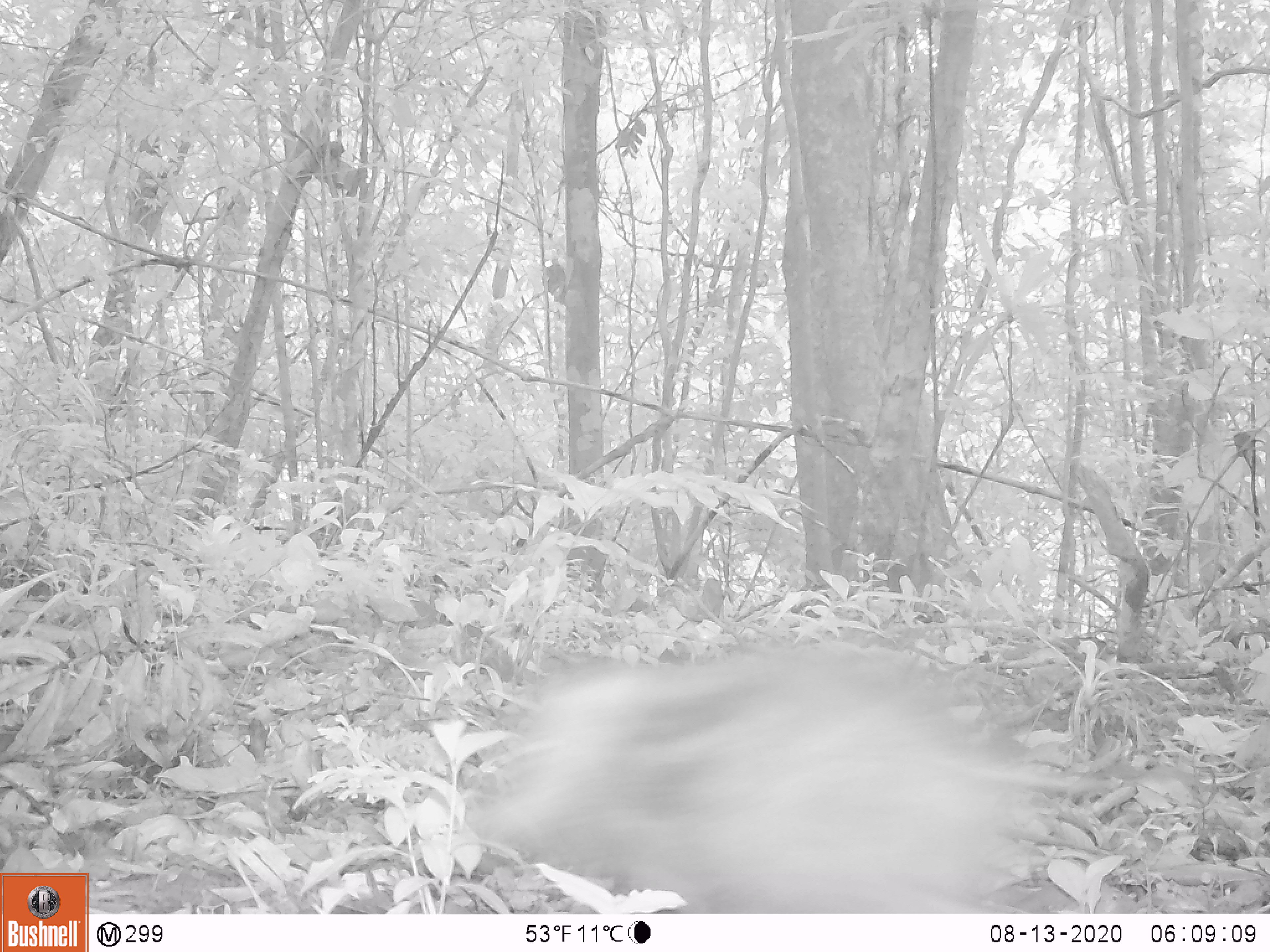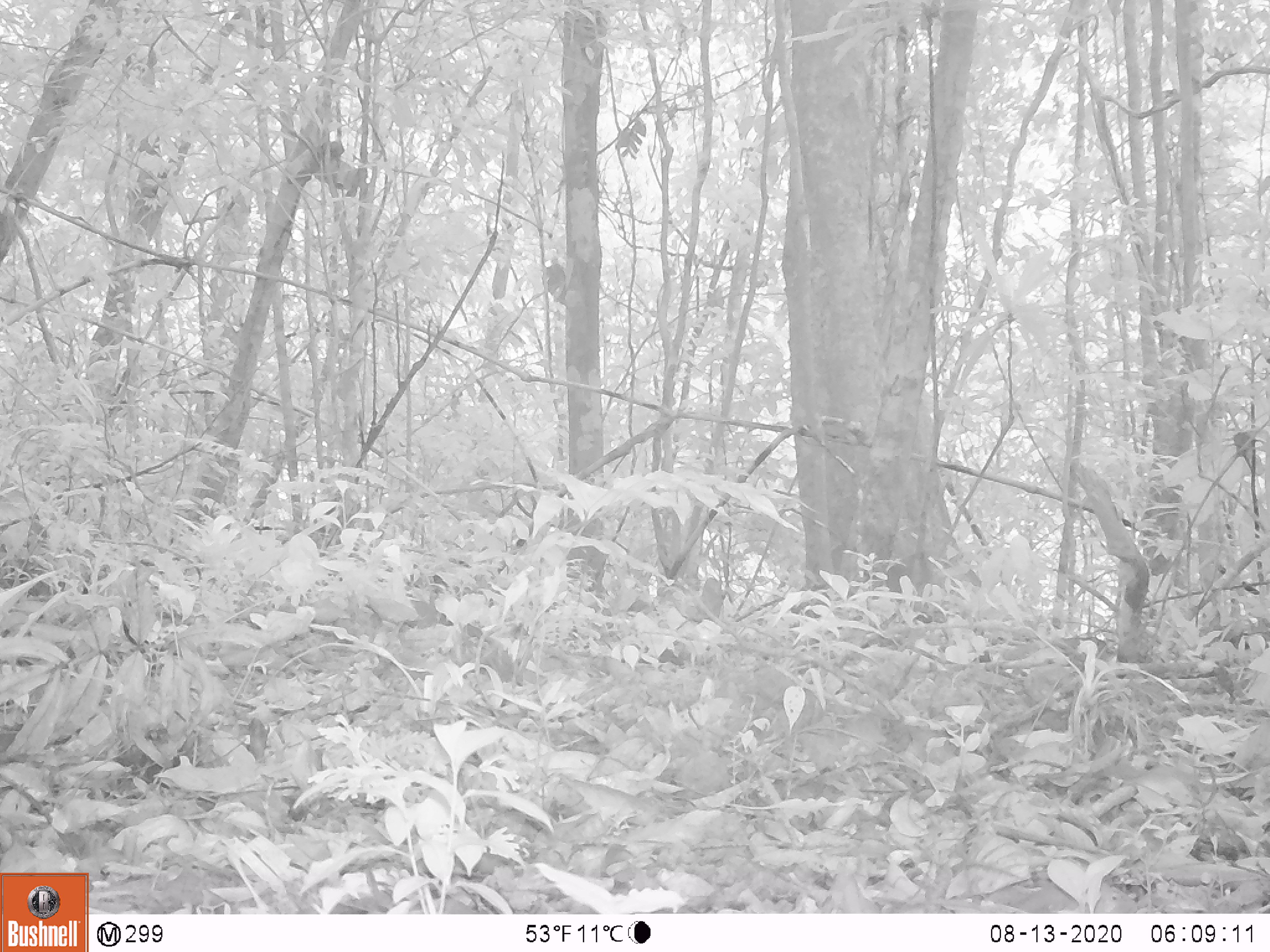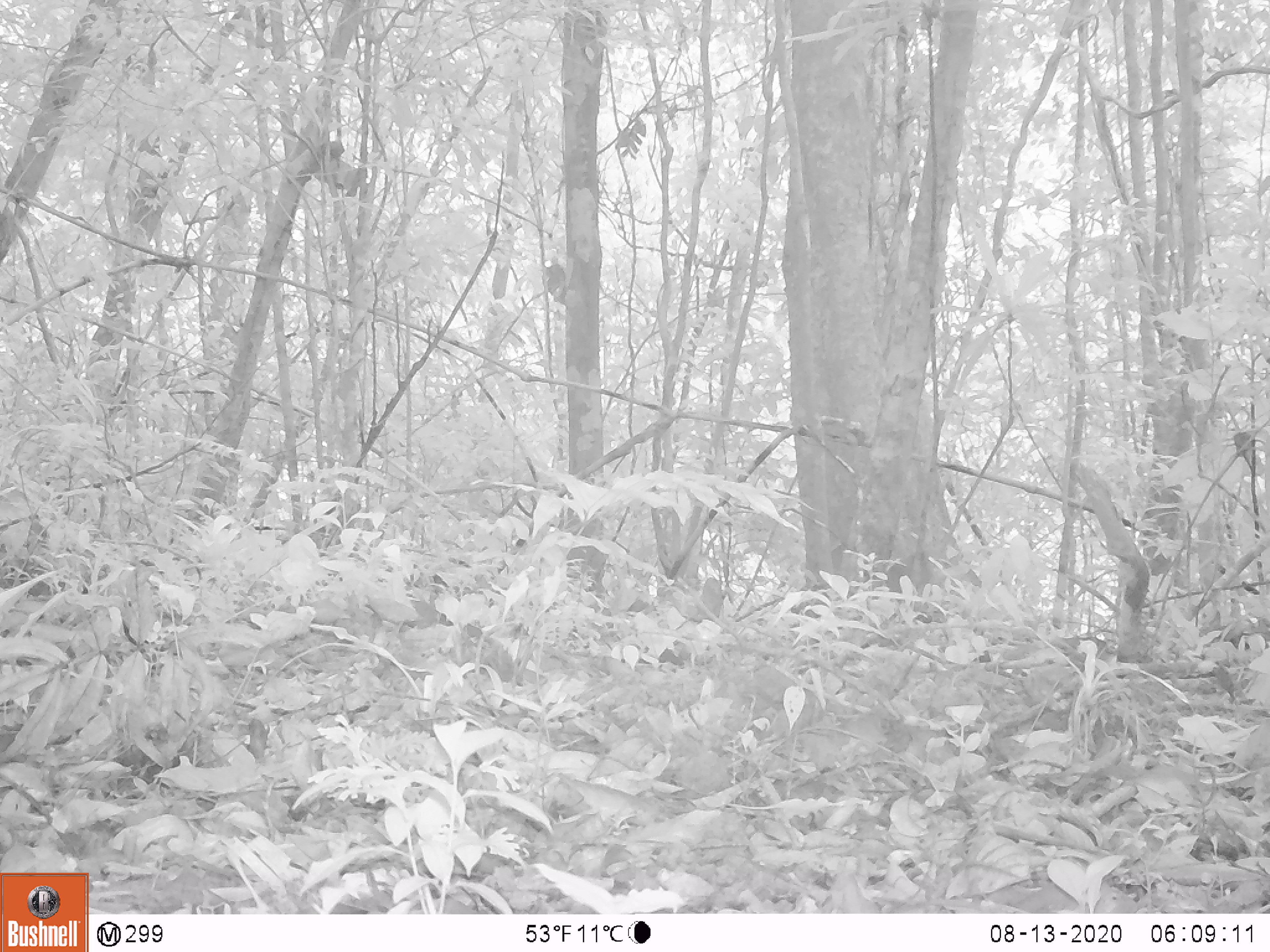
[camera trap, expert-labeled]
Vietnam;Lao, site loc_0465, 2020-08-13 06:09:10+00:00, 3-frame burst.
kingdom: Animalia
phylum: Chordata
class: Mammalia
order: Artiodactyla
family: Suidae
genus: Sus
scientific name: Sus scrofa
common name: eurasian wild pig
Eurasian wild pig (Sus scrofa). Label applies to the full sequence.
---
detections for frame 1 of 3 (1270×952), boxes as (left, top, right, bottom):
eurasian wild pig: (464, 641, 1105, 913)